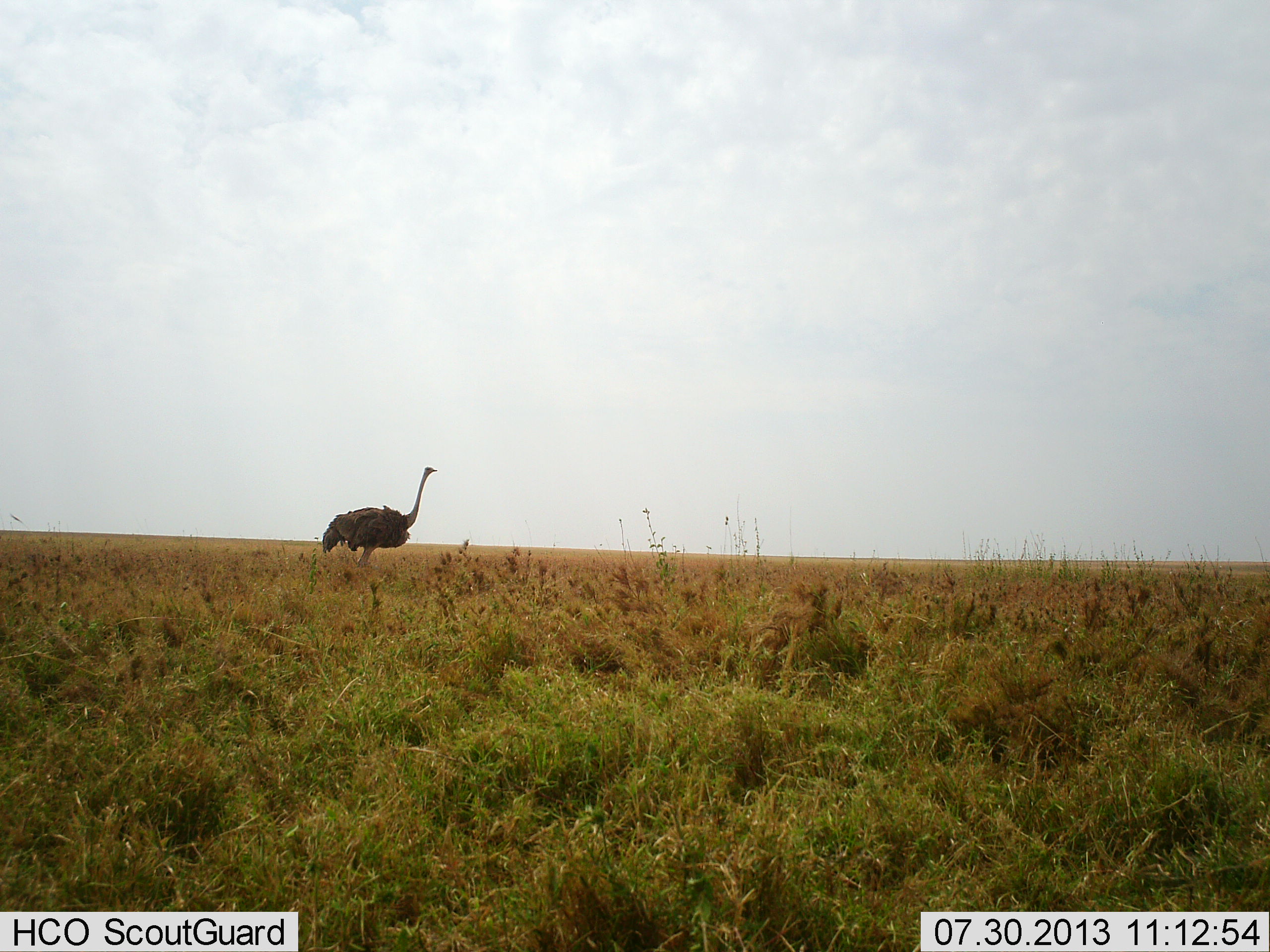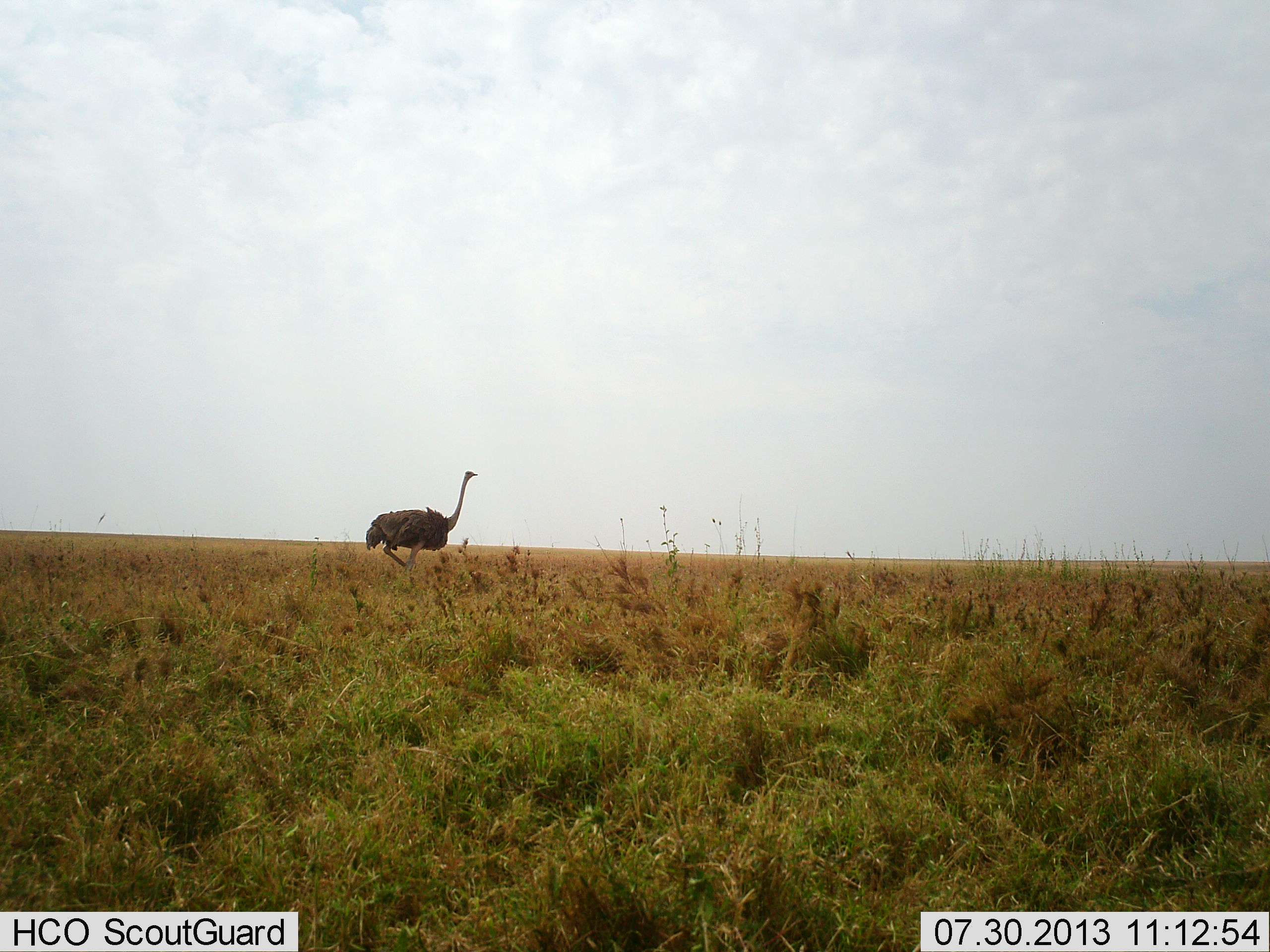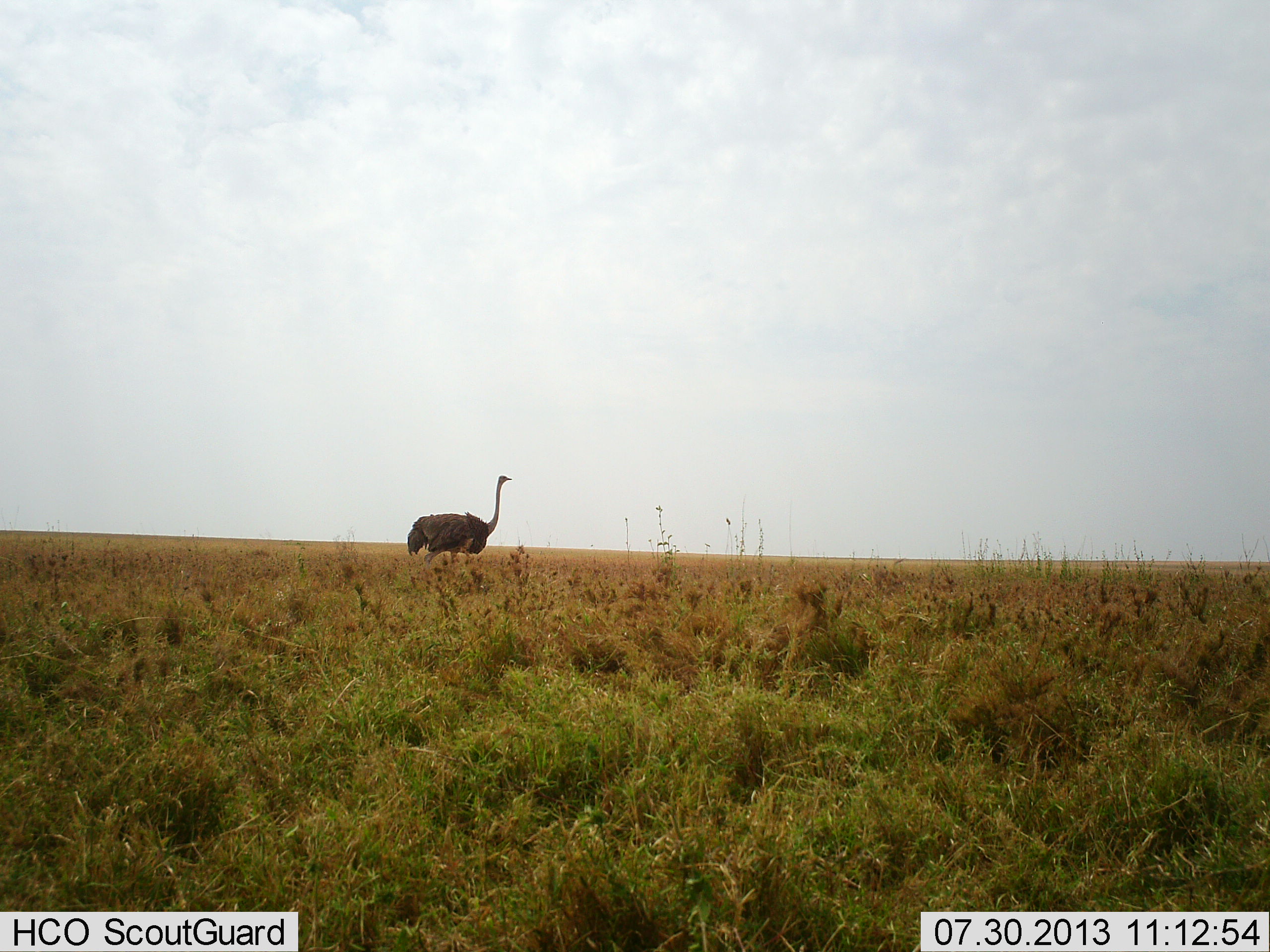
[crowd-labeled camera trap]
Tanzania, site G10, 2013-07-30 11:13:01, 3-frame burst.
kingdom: Animalia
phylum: Chordata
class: Aves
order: Struthioniformes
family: Struthionidae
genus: Struthio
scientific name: Struthio camelus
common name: ostrich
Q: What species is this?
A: Ostrich (Struthio camelus).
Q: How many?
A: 1.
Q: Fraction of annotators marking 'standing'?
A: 0%.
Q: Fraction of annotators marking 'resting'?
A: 0%.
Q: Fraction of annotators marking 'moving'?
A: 100%.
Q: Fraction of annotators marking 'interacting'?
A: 0%.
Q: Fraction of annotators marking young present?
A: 0%.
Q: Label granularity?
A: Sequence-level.